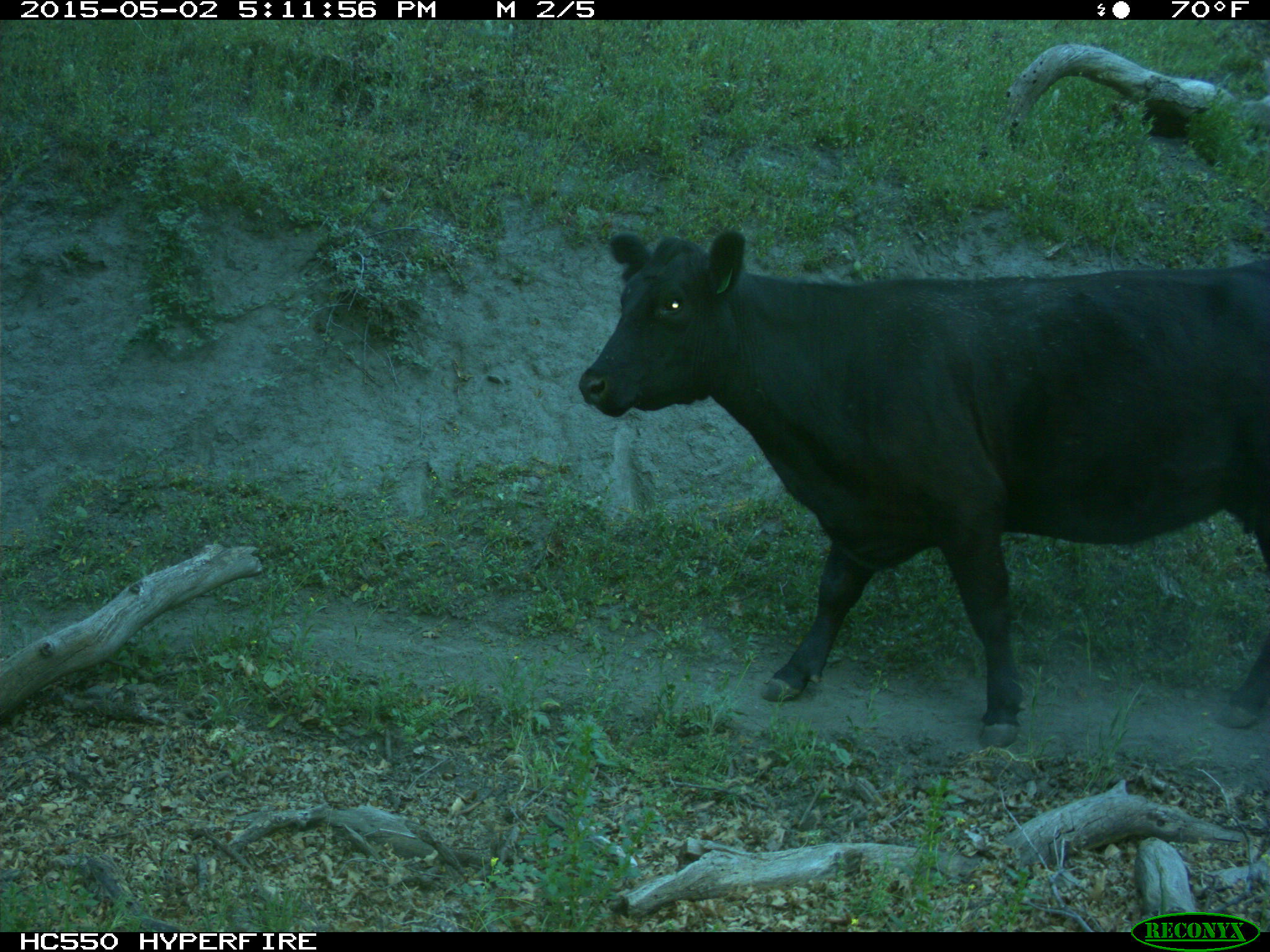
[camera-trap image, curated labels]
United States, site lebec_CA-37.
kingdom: Animalia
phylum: Chordata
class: Mammalia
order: Artiodactyla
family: Bovidae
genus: Bos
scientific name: Bos taurus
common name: domestic cow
Bos taurus (domestic cow).